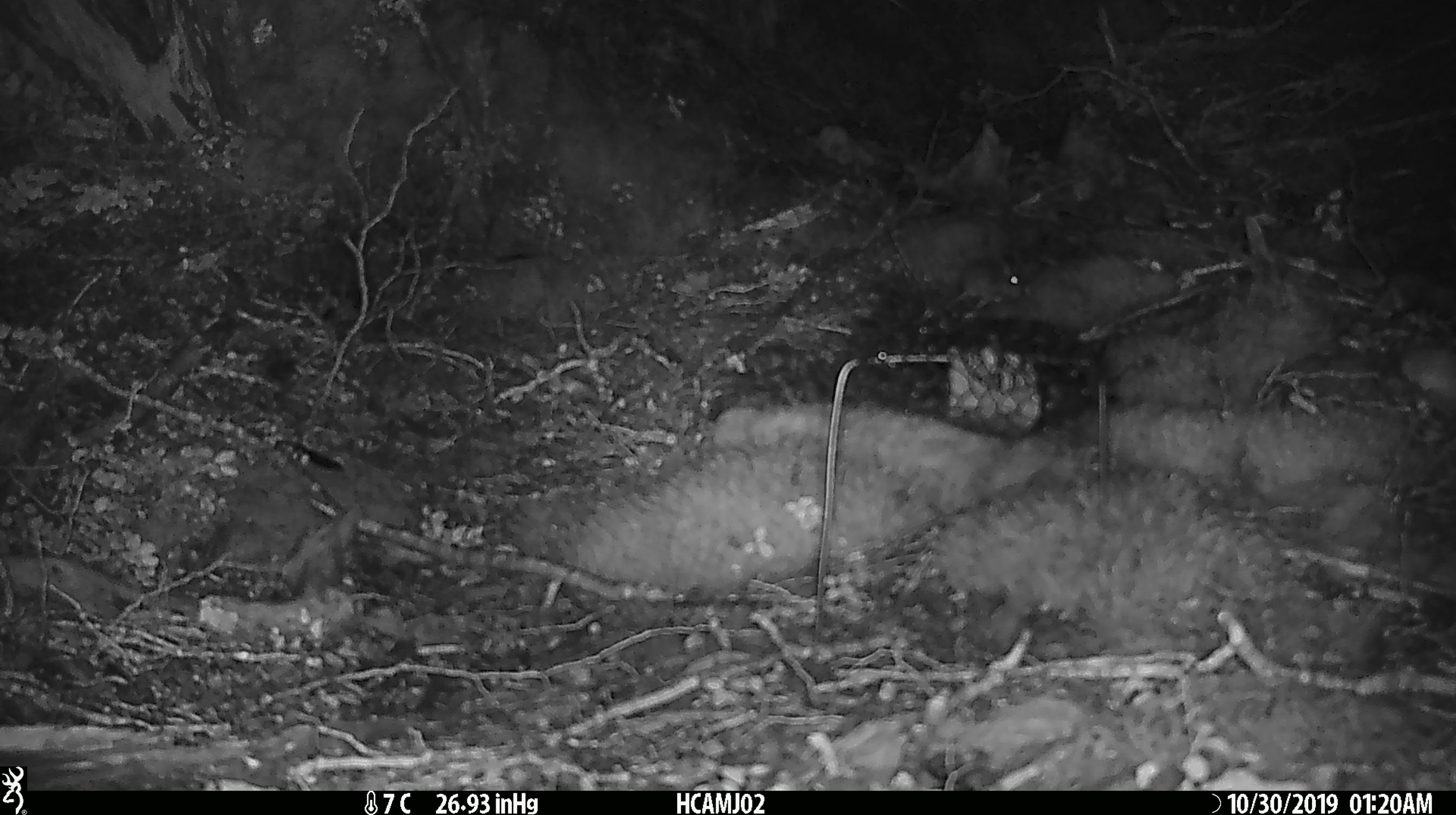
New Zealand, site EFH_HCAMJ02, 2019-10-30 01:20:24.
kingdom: Animalia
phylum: Chordata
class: Mammalia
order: Rodentia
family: Muridae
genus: Mus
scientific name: Mus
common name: mouse